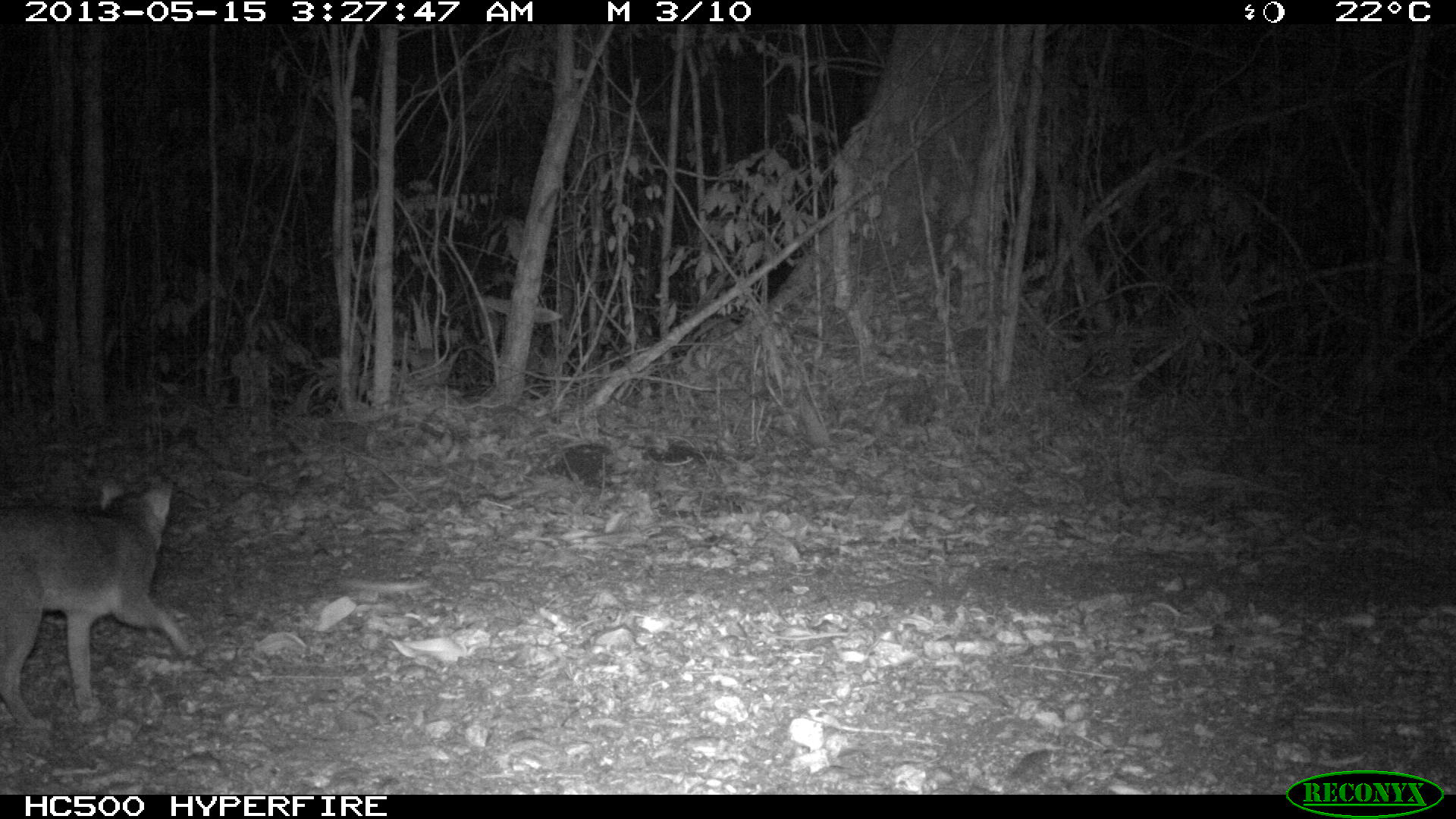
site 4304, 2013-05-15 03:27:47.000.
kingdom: Animalia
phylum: Chordata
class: Mammalia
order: Carnivora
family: Canidae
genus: Urocyon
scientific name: Urocyon cinereoargenteus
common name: gray fox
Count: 2.